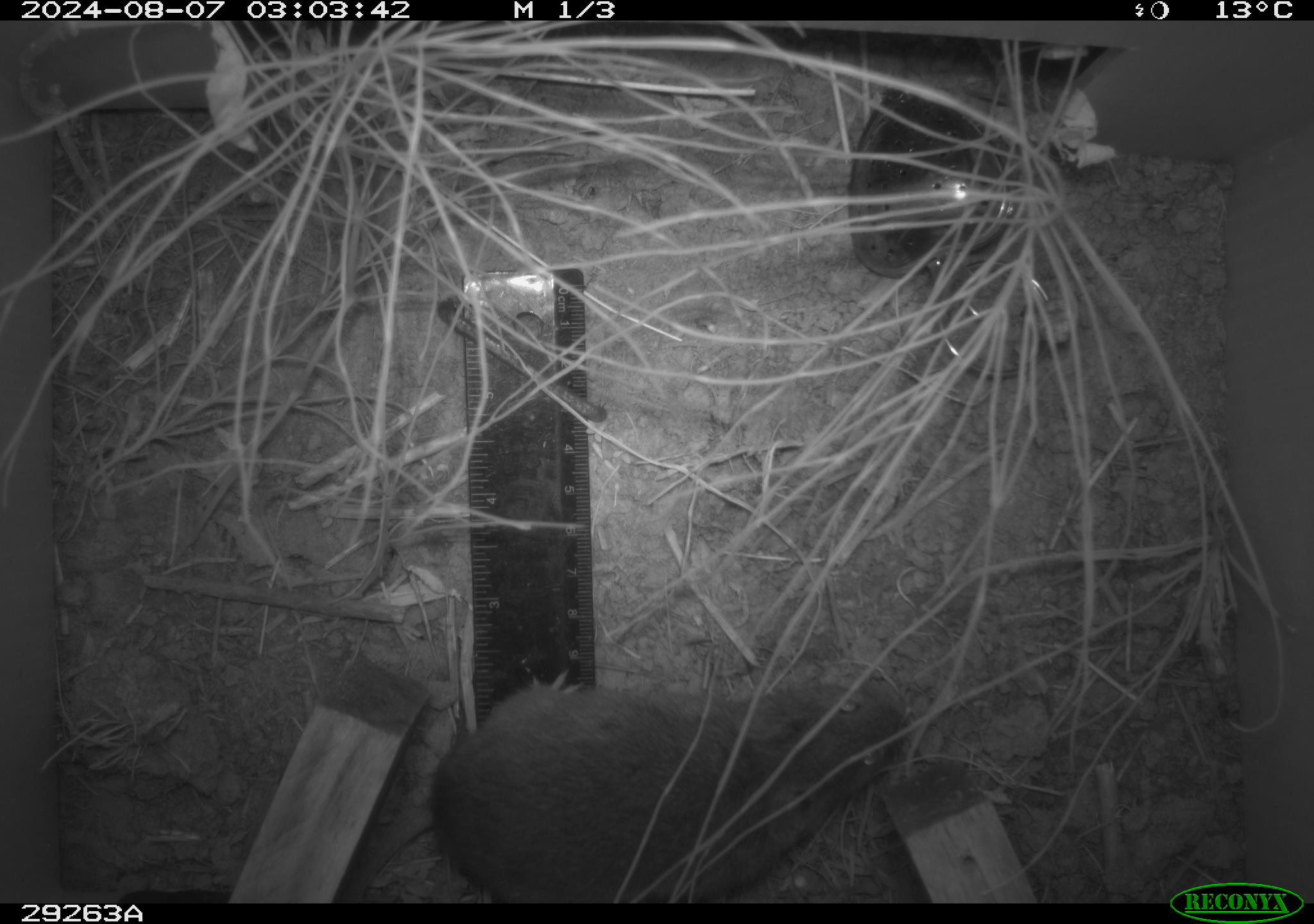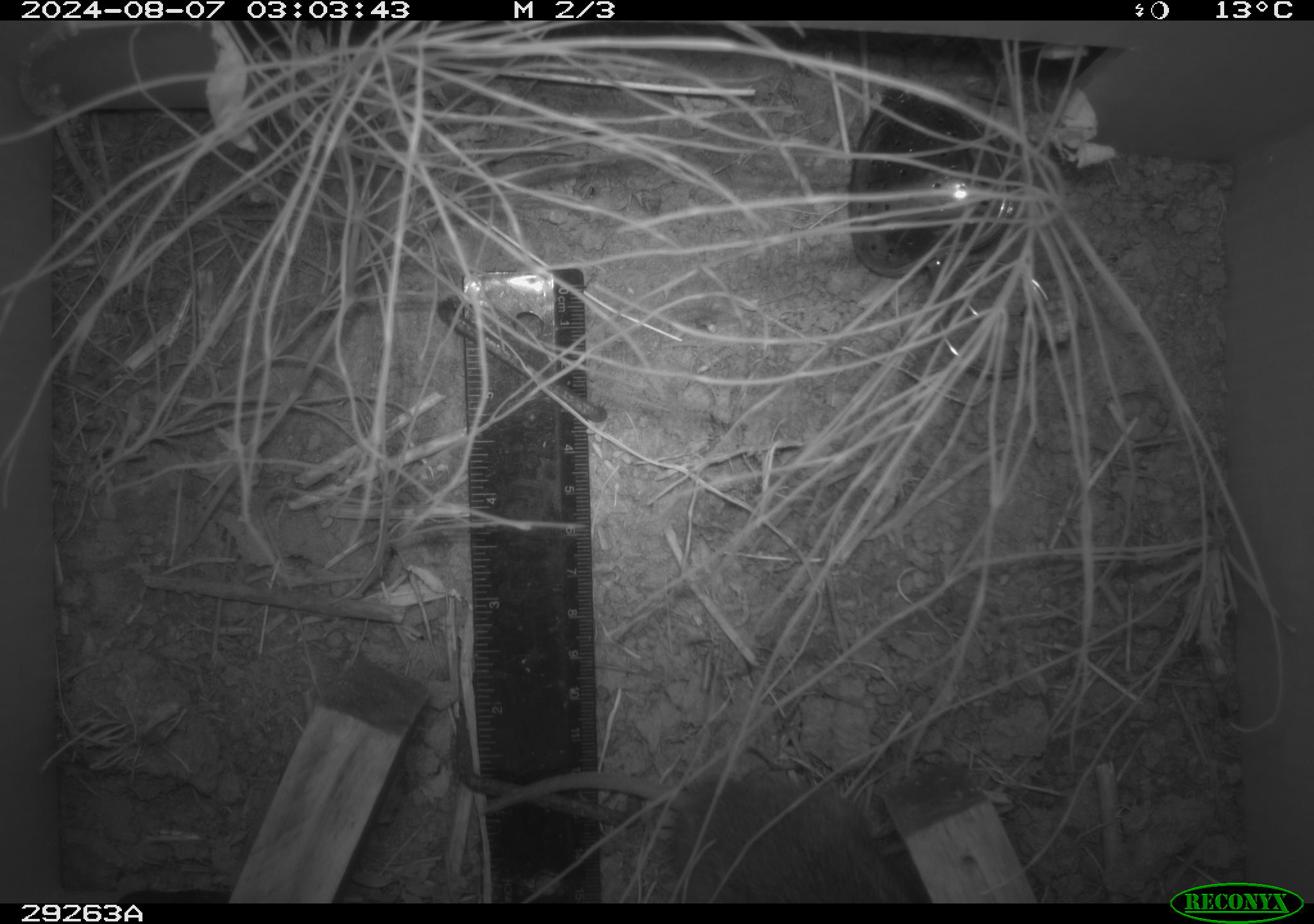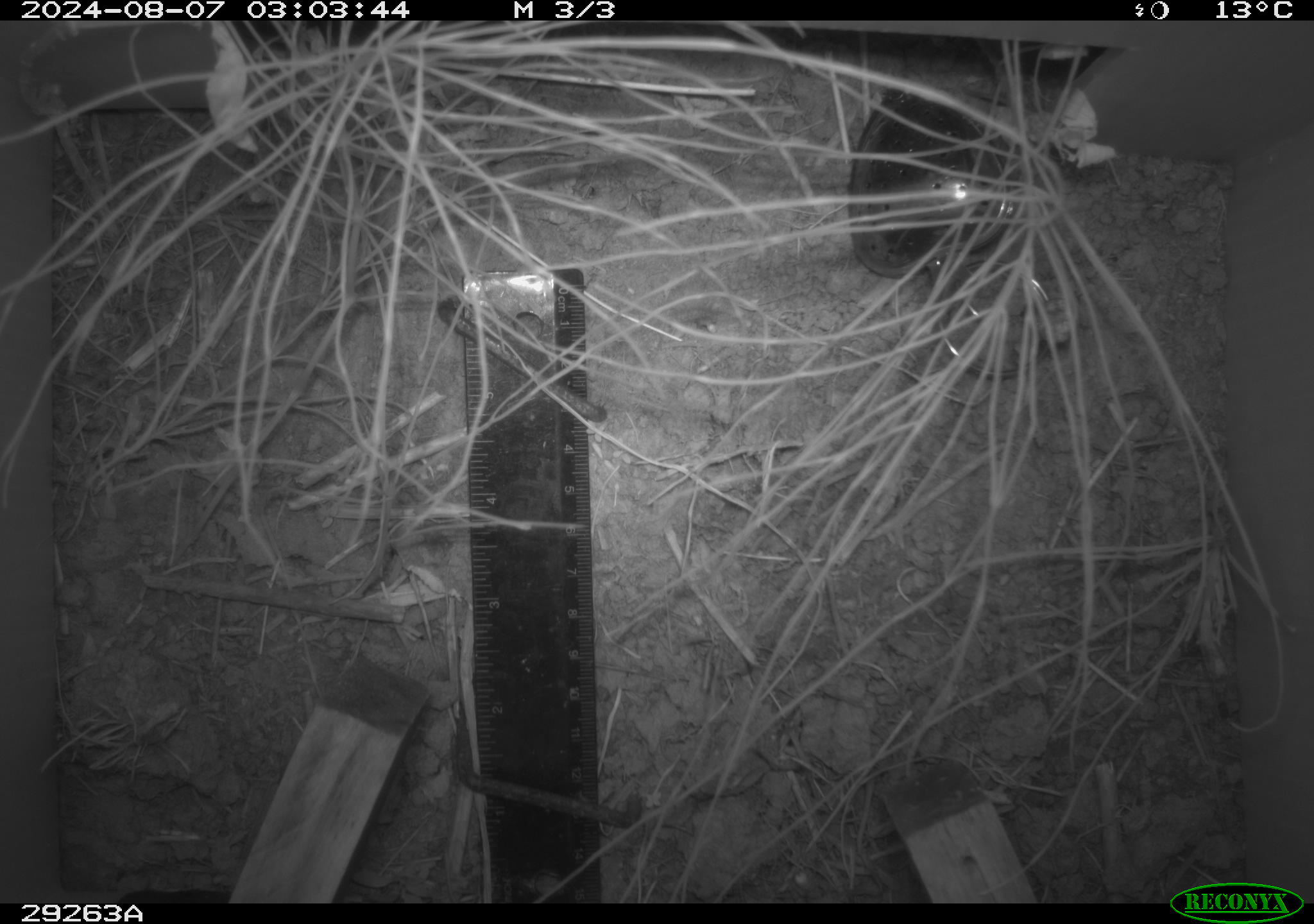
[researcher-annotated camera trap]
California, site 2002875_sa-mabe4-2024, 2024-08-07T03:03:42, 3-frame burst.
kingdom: Animalia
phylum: Chordata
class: Mammalia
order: Rodentia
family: Cricetidae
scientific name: Arvicolinae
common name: voles, lemmings, and muskrats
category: arvicolinae subfamily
Arvicolinae subfamily (voles, lemmings, and muskrats) (Arvicolinae).